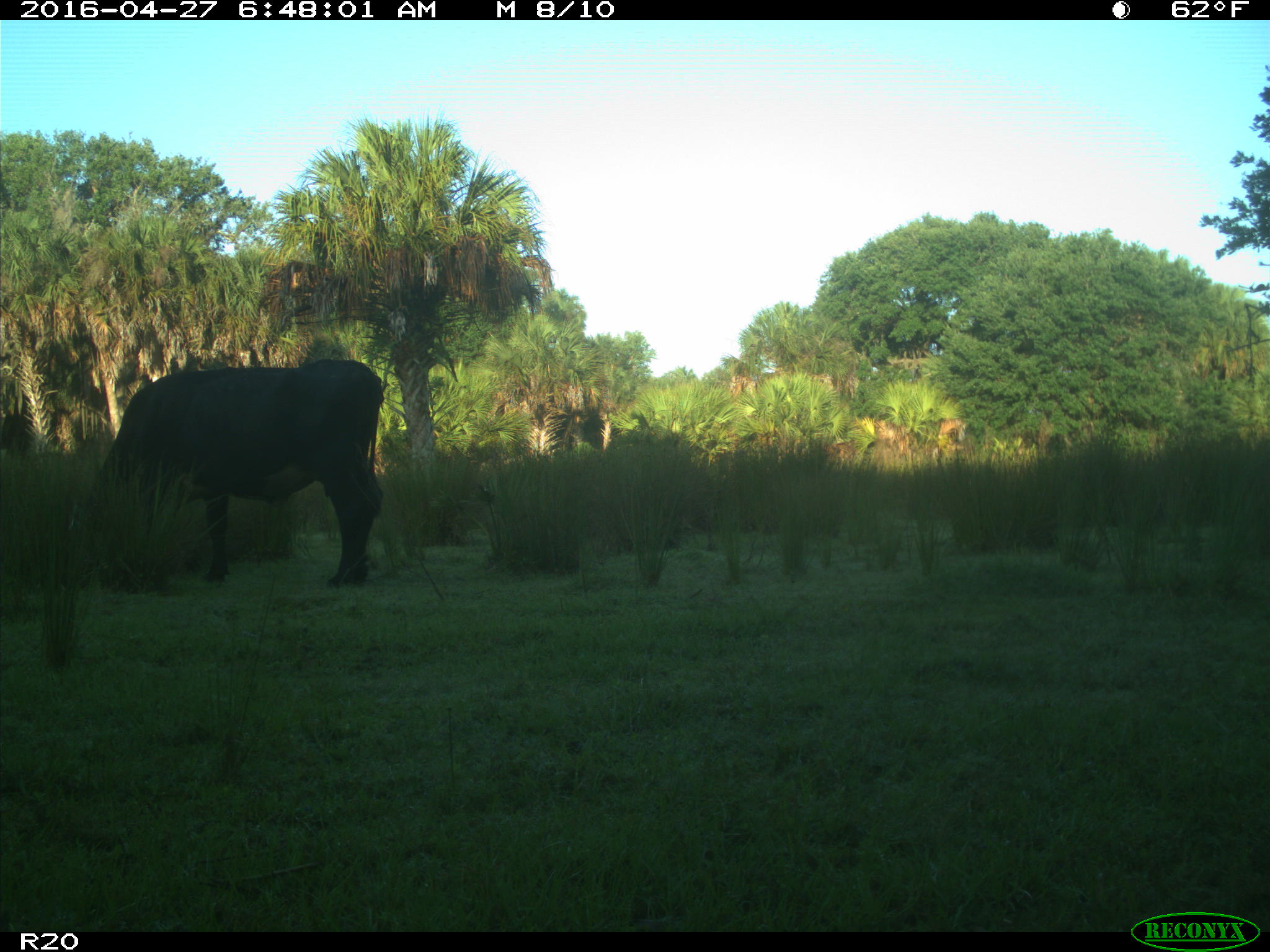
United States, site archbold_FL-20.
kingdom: Animalia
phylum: Chordata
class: Mammalia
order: Artiodactyla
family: Bovidae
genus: Bos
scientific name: Bos taurus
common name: domestic cow